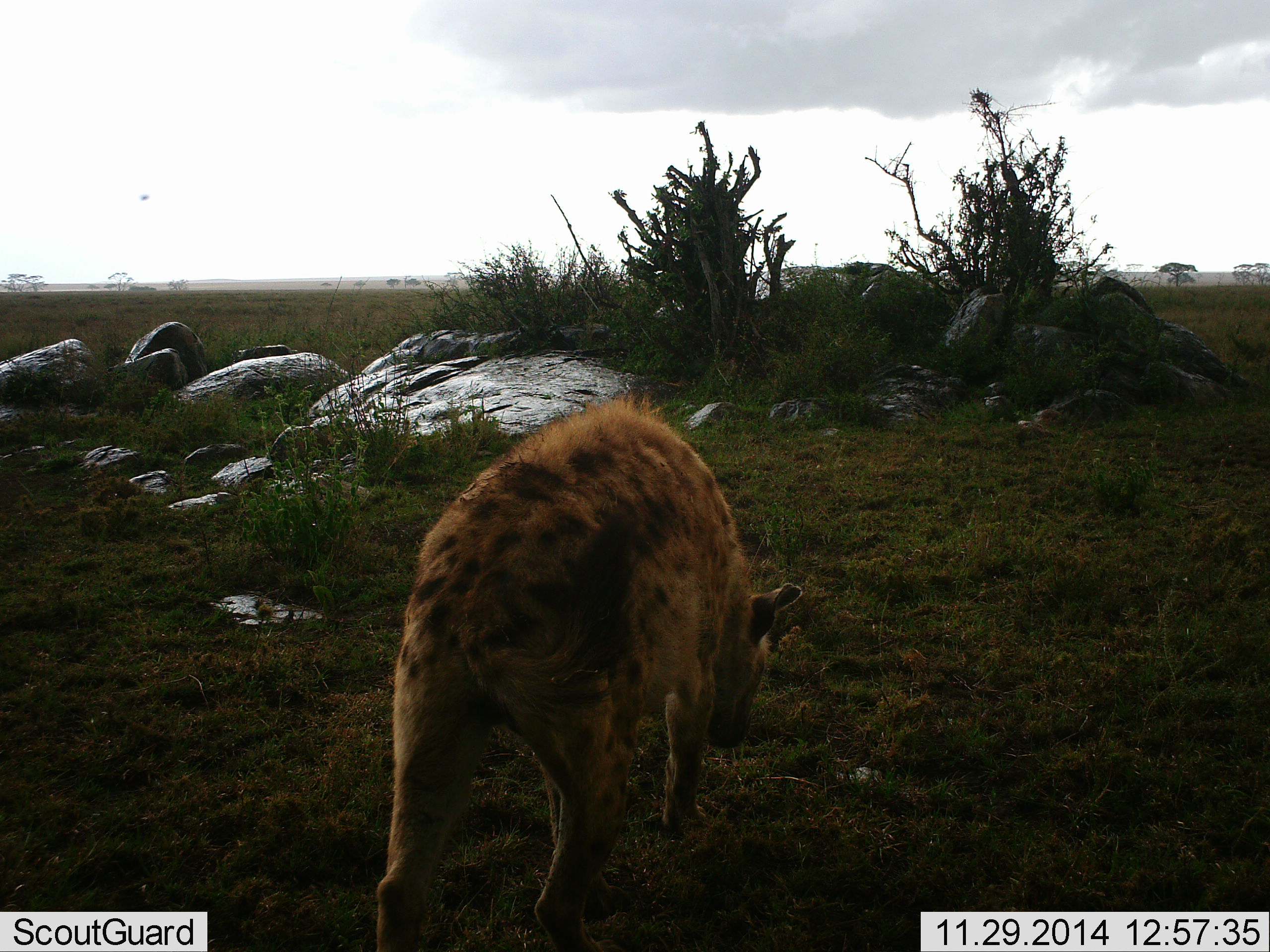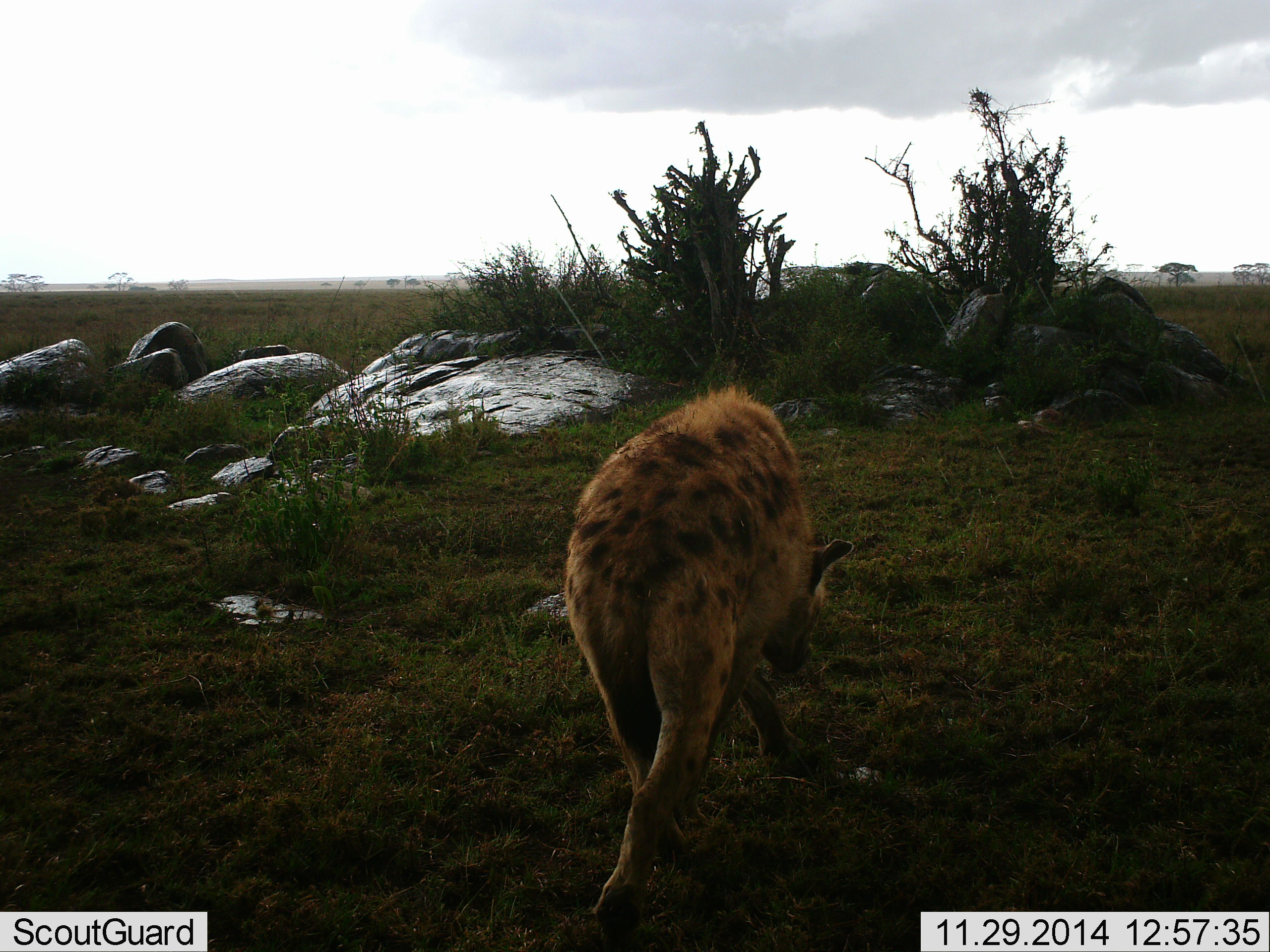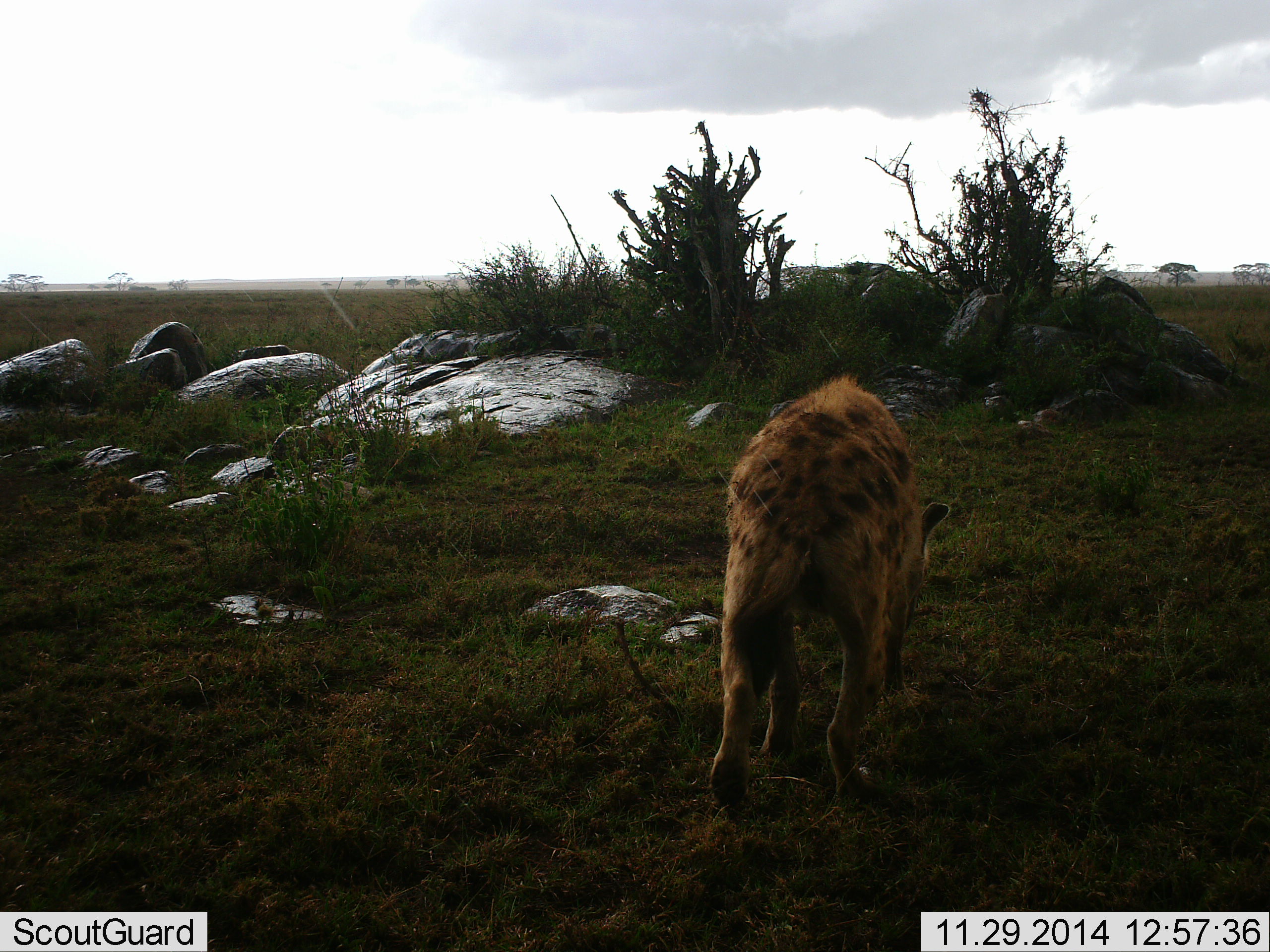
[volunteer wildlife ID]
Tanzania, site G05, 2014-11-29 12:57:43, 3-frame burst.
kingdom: Animalia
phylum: Chordata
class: Mammalia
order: Carnivora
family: Hyaenidae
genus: Crocuta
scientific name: Crocuta crocuta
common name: spotted hyena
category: hyenaspotted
Hyenaspotted (spotted hyena) (Crocuta crocuta), count 1. Behavior (volunteer vote fractions): standing 10%, resting 0%, moving 90%, interacting 0%. Young present (vote fraction): 0%. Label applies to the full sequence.